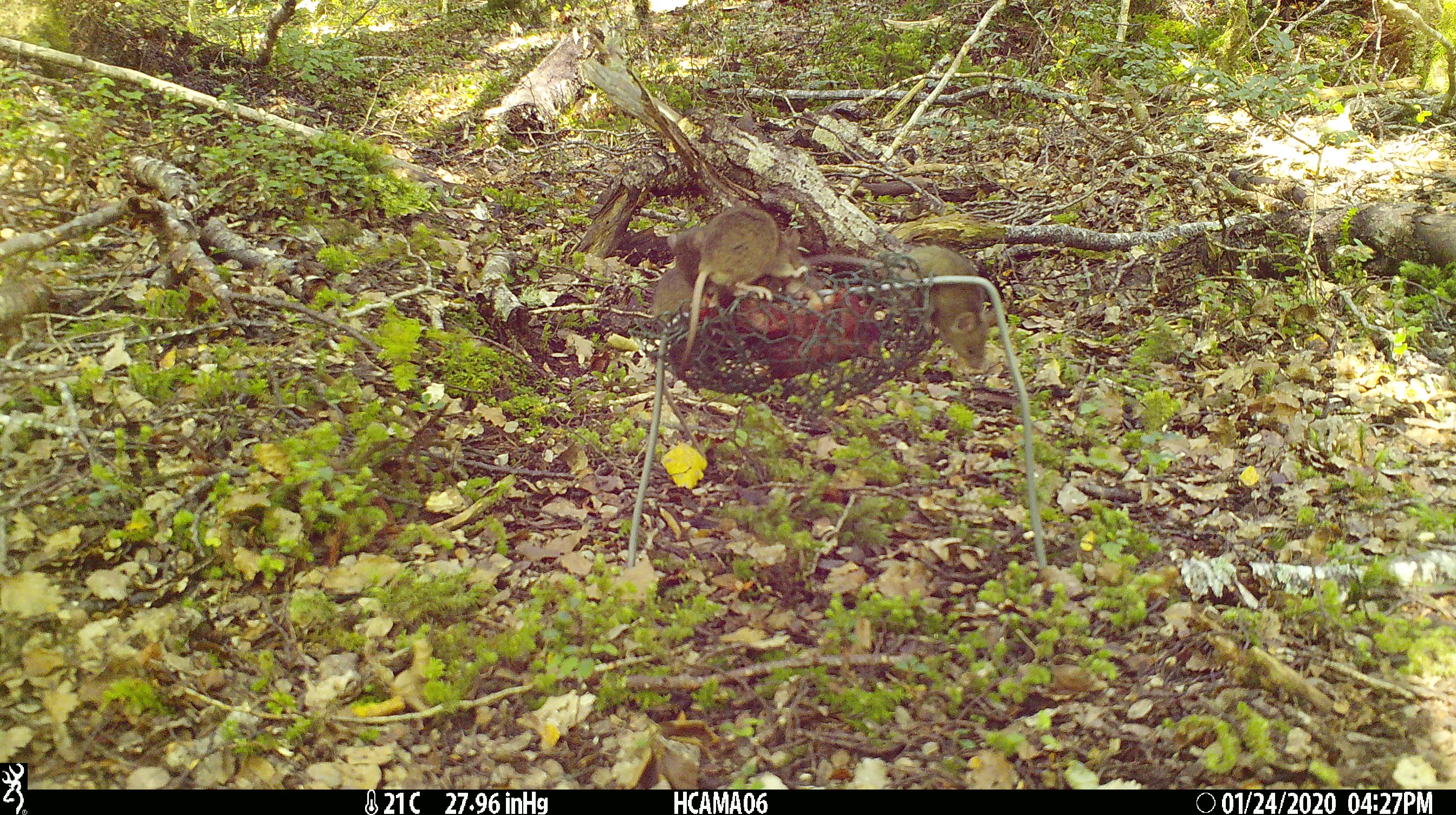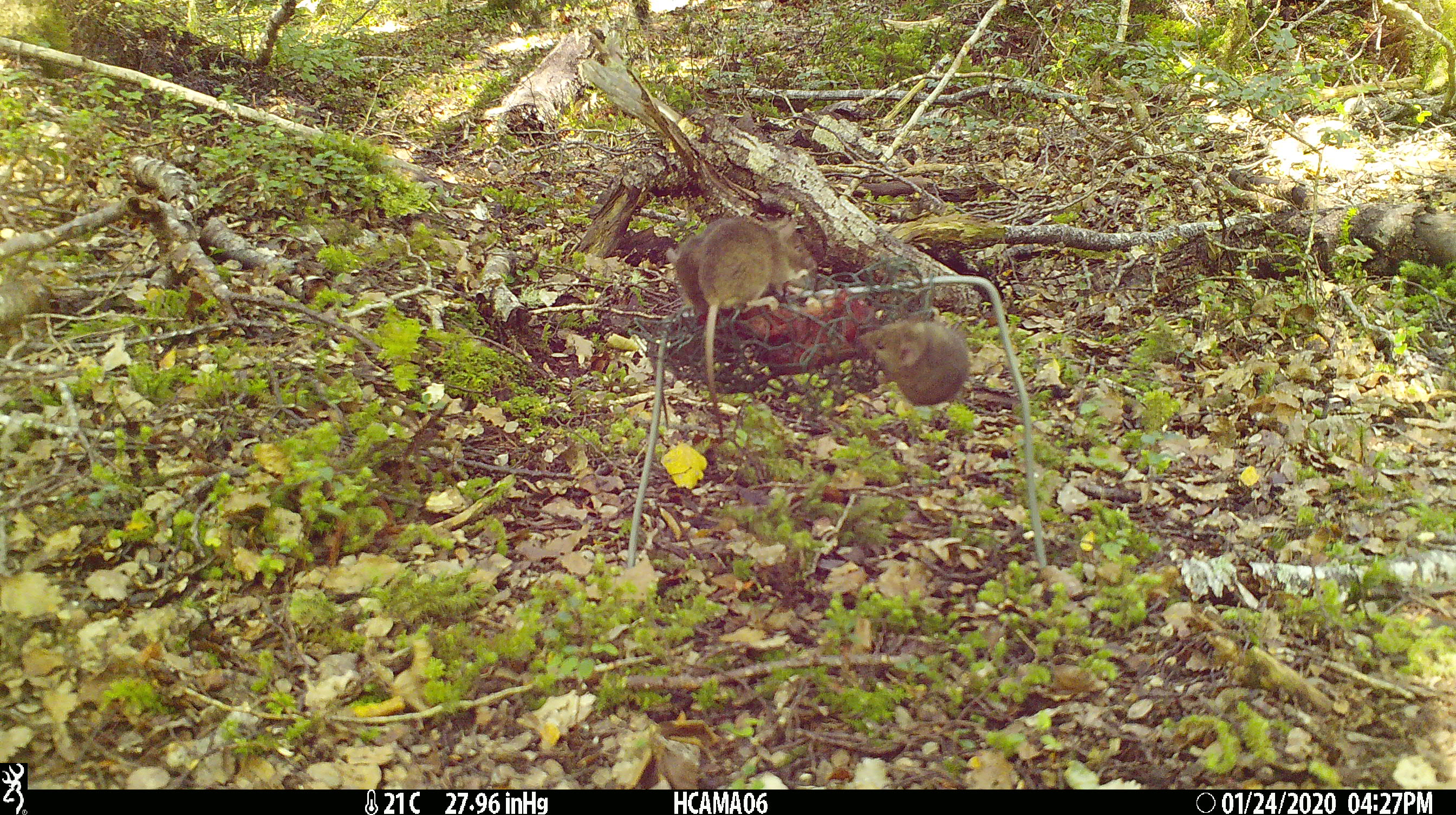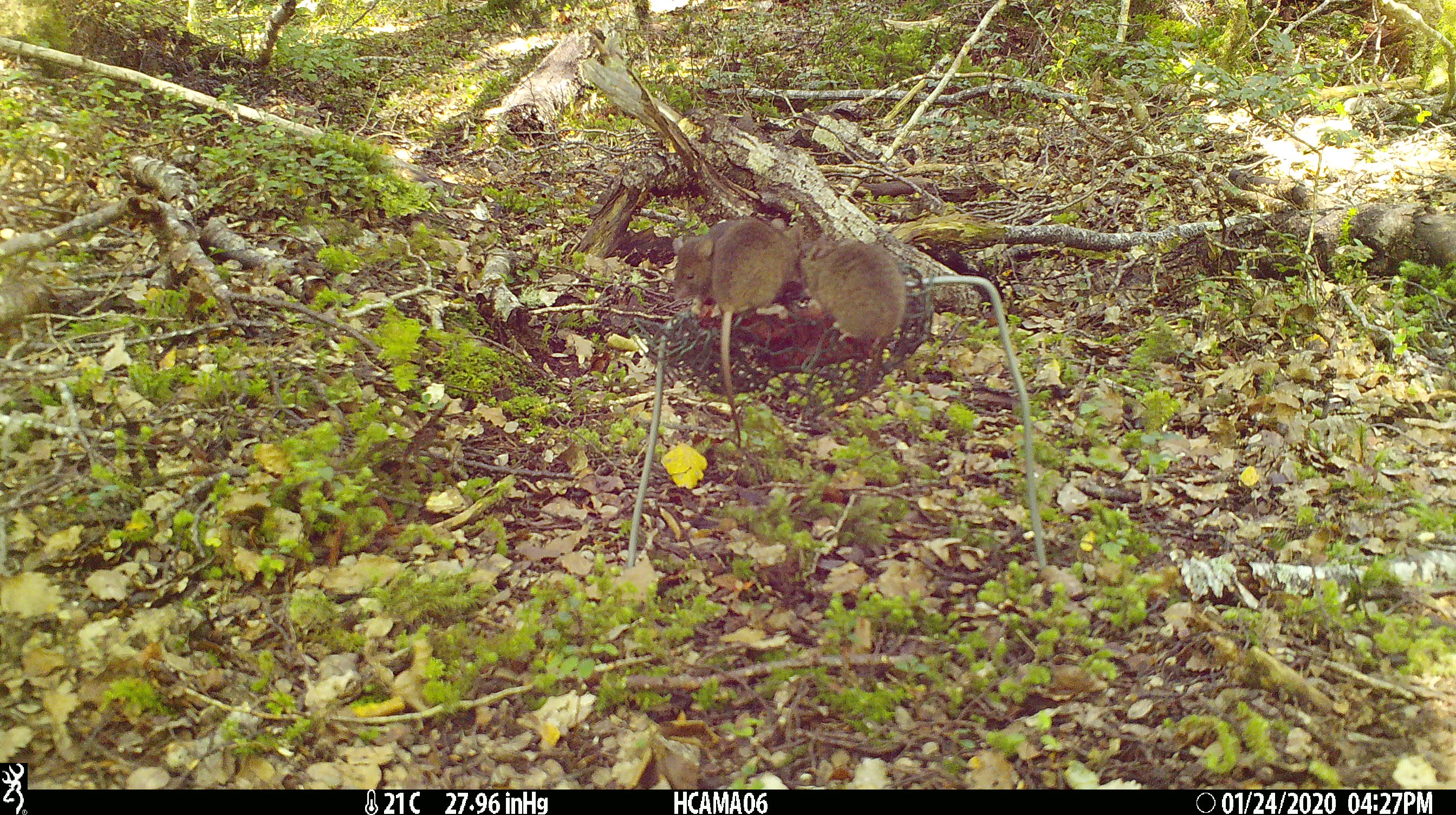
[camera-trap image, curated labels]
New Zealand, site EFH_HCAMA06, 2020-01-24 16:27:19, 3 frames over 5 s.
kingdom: Animalia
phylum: Chordata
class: Mammalia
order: Rodentia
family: Muridae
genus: Mus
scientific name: Mus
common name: mouse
Mouse (Mus).